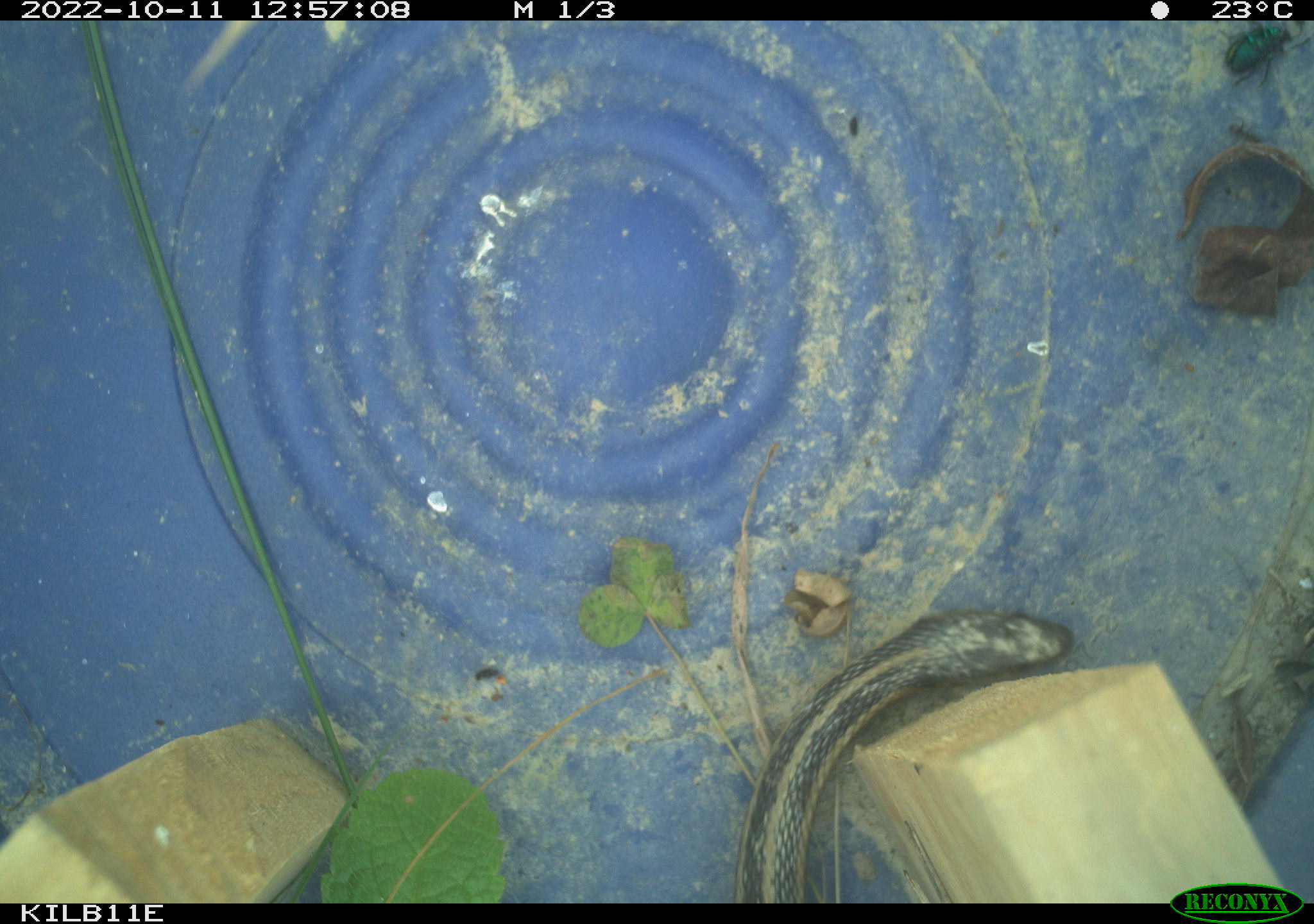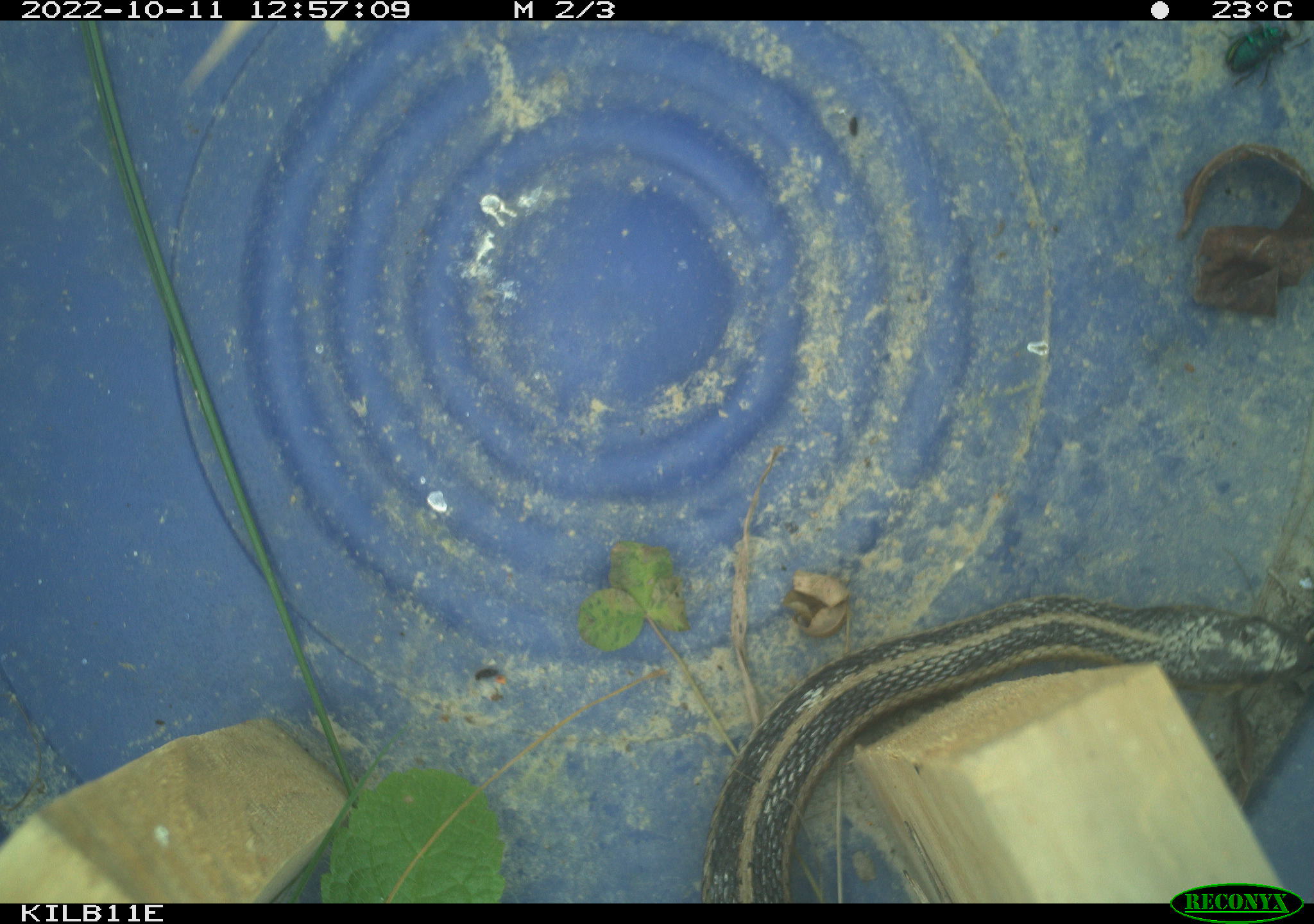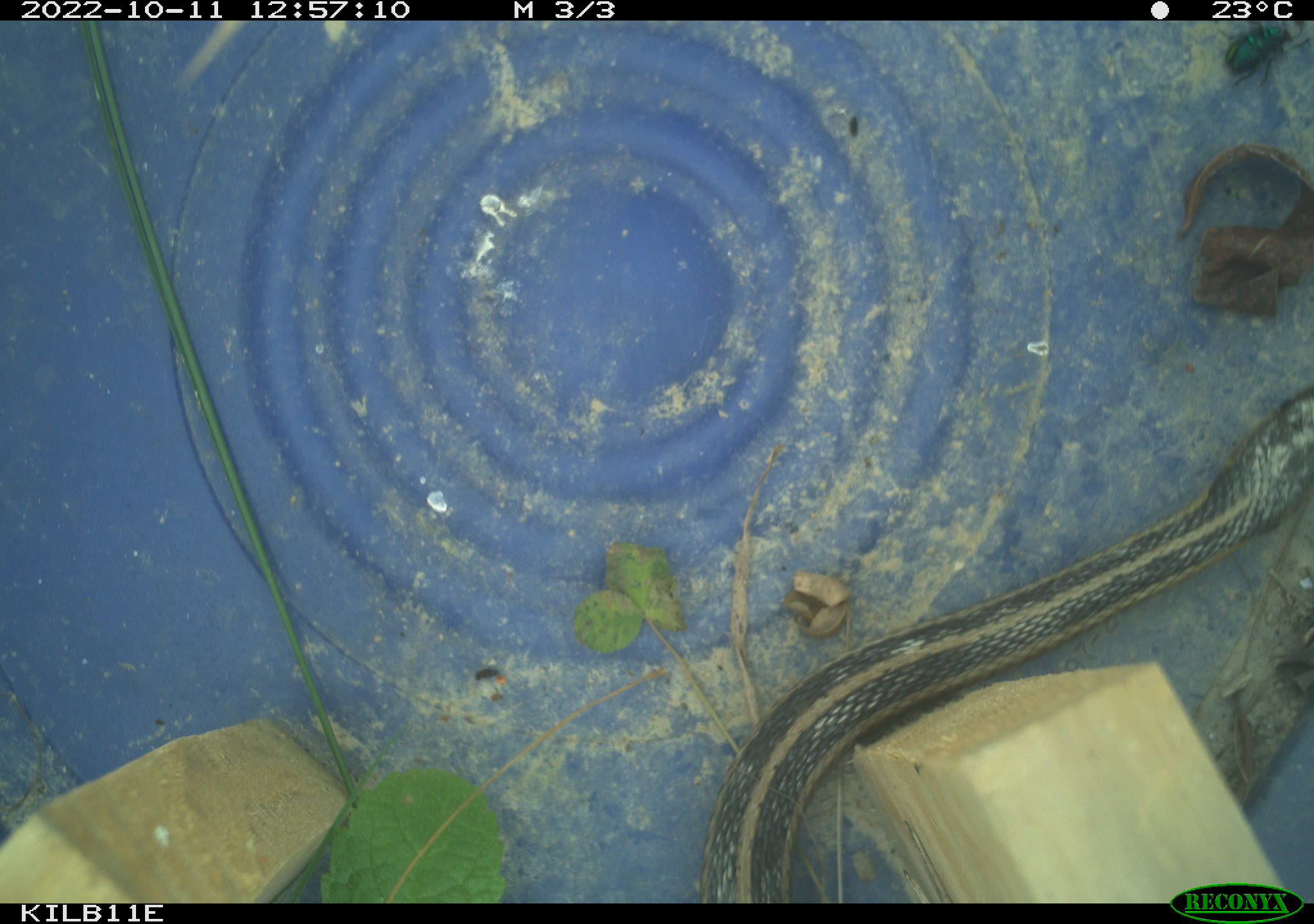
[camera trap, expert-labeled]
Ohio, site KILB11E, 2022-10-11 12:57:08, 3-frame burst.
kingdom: Animalia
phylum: Chordata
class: Reptilia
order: Squamata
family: Colubridae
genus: Thamnophis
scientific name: Thamnophis sirtalis sirtalis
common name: eastern gartersnake